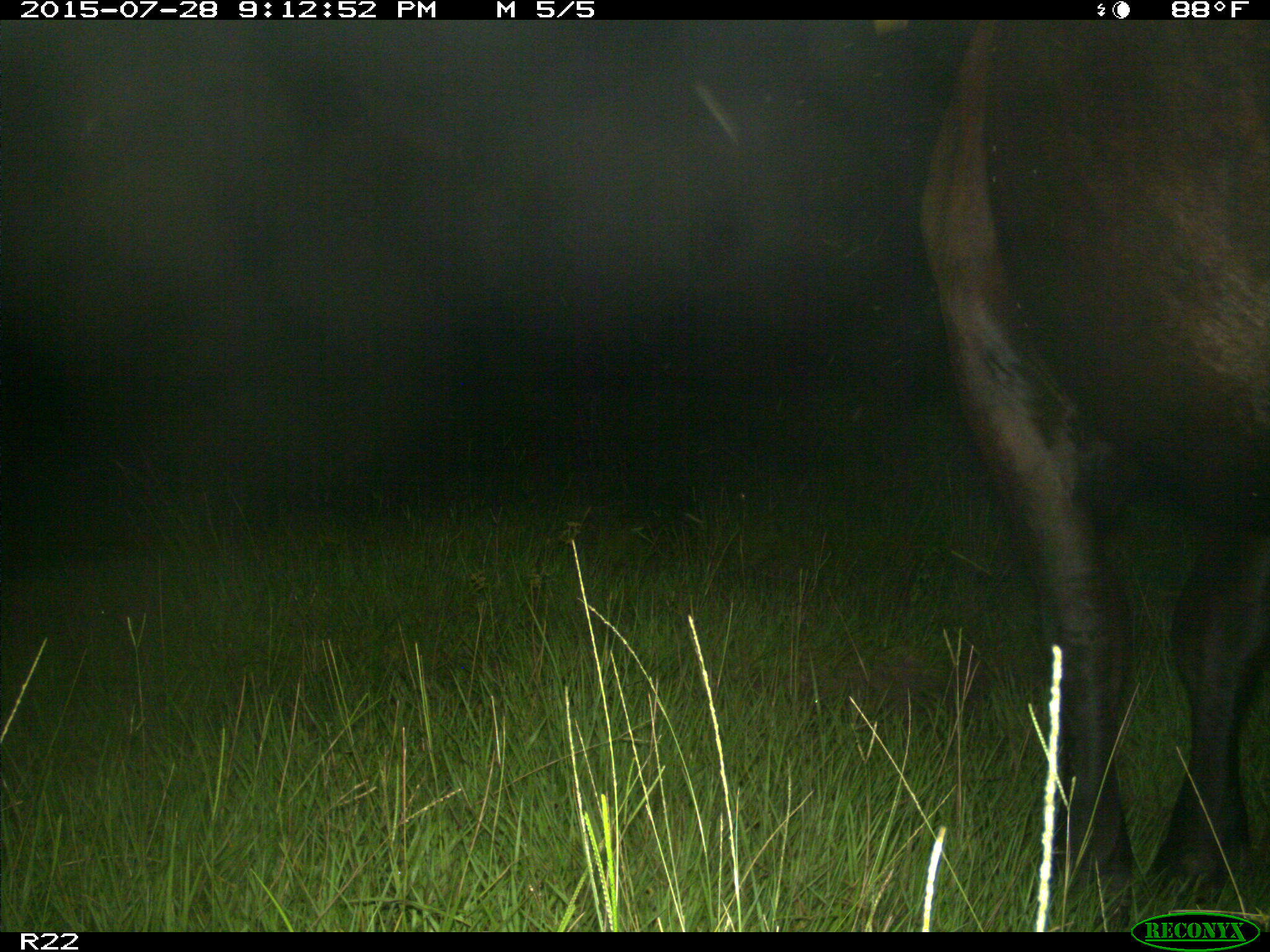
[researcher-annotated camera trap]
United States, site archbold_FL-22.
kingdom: Animalia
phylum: Chordata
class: Mammalia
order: Artiodactyla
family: Bovidae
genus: Bos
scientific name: Bos taurus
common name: domestic cow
Bos taurus (domestic cow).